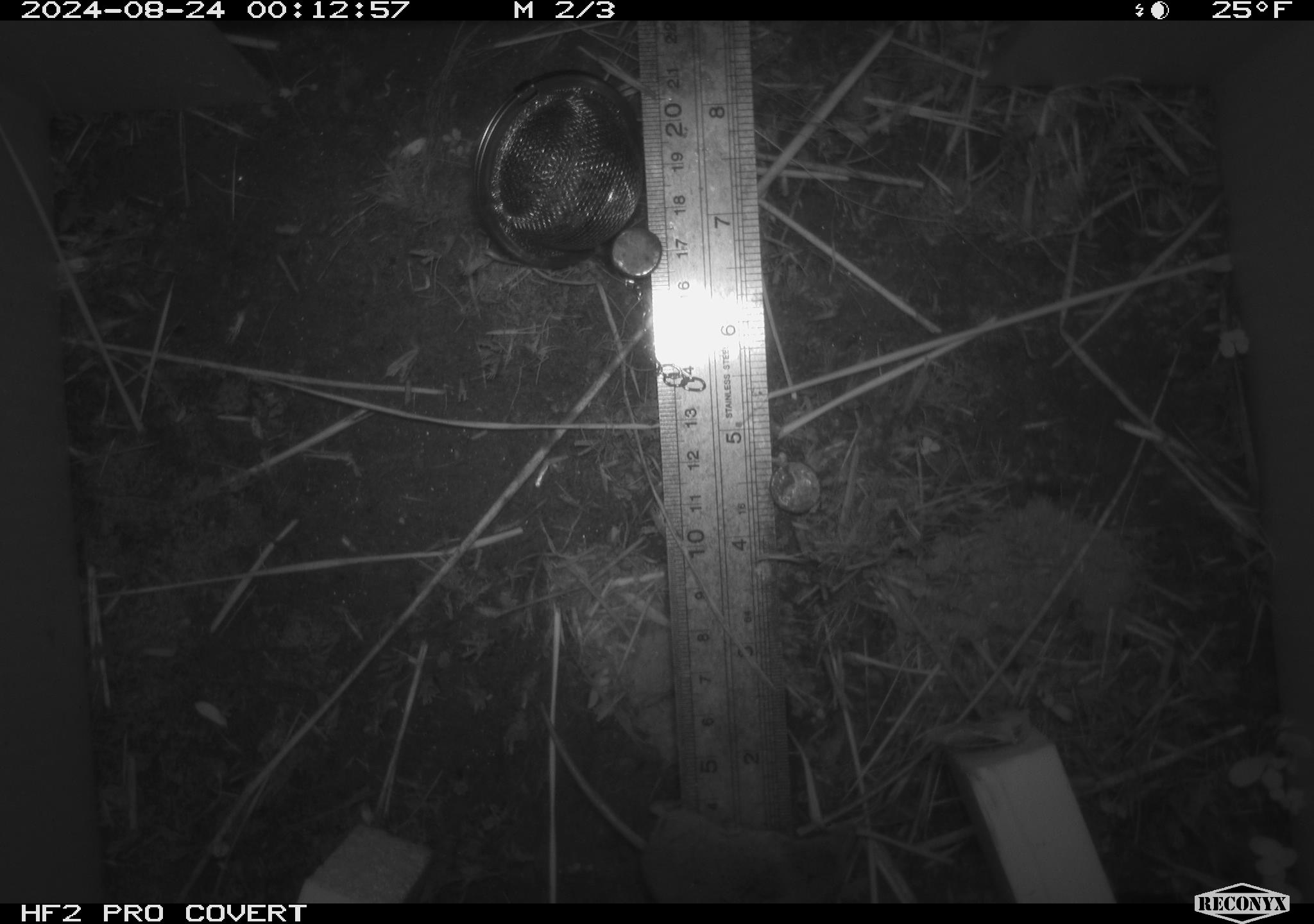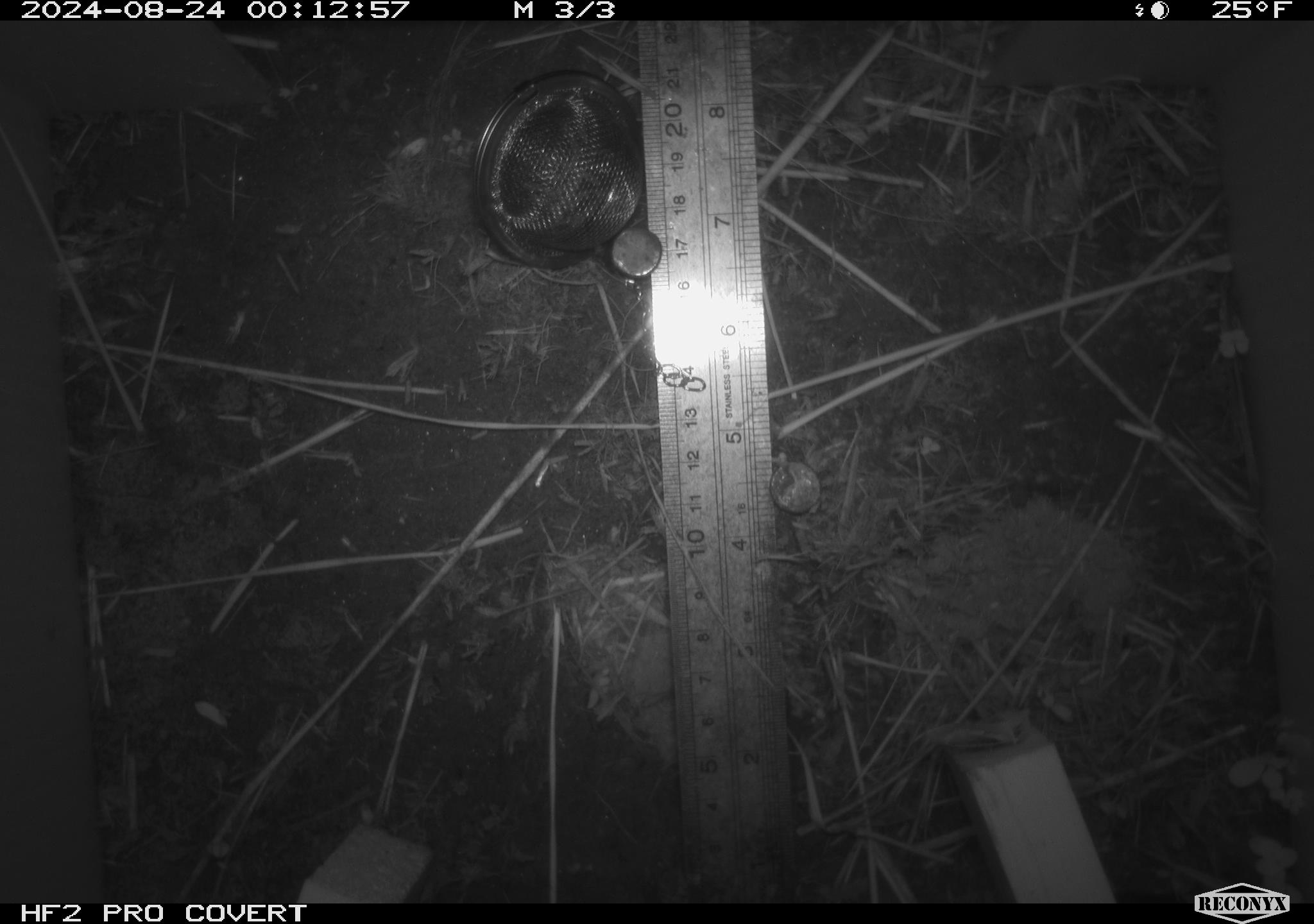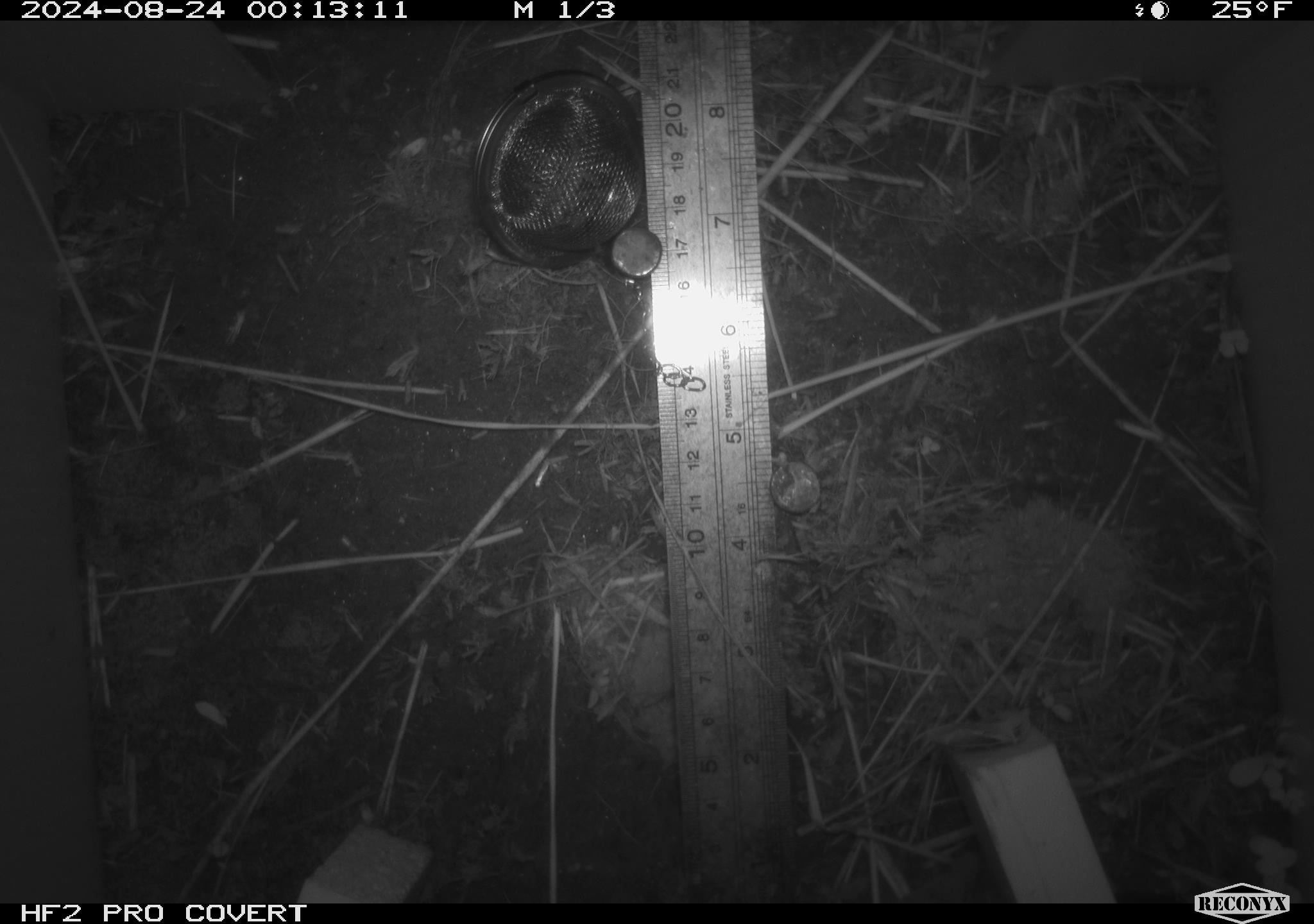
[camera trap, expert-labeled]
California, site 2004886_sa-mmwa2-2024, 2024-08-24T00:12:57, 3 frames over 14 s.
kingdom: Animalia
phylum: Chordata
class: Mammalia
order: Eulipotyphla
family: Soricidae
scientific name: Soricidae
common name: shrews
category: soricidae family